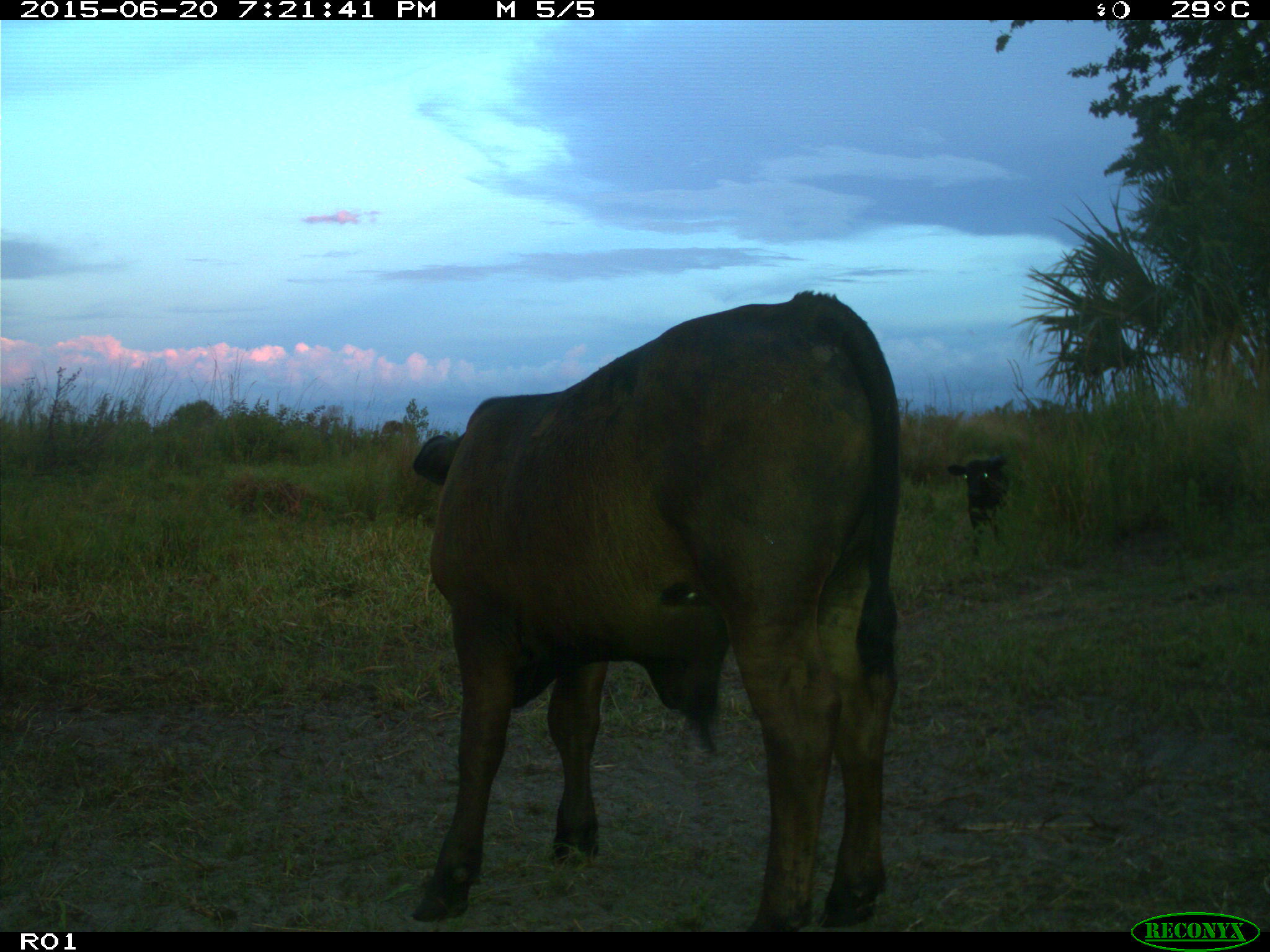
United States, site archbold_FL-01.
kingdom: Animalia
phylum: Chordata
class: Mammalia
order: Artiodactyla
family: Bovidae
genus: Bos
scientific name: Bos taurus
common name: domestic cow